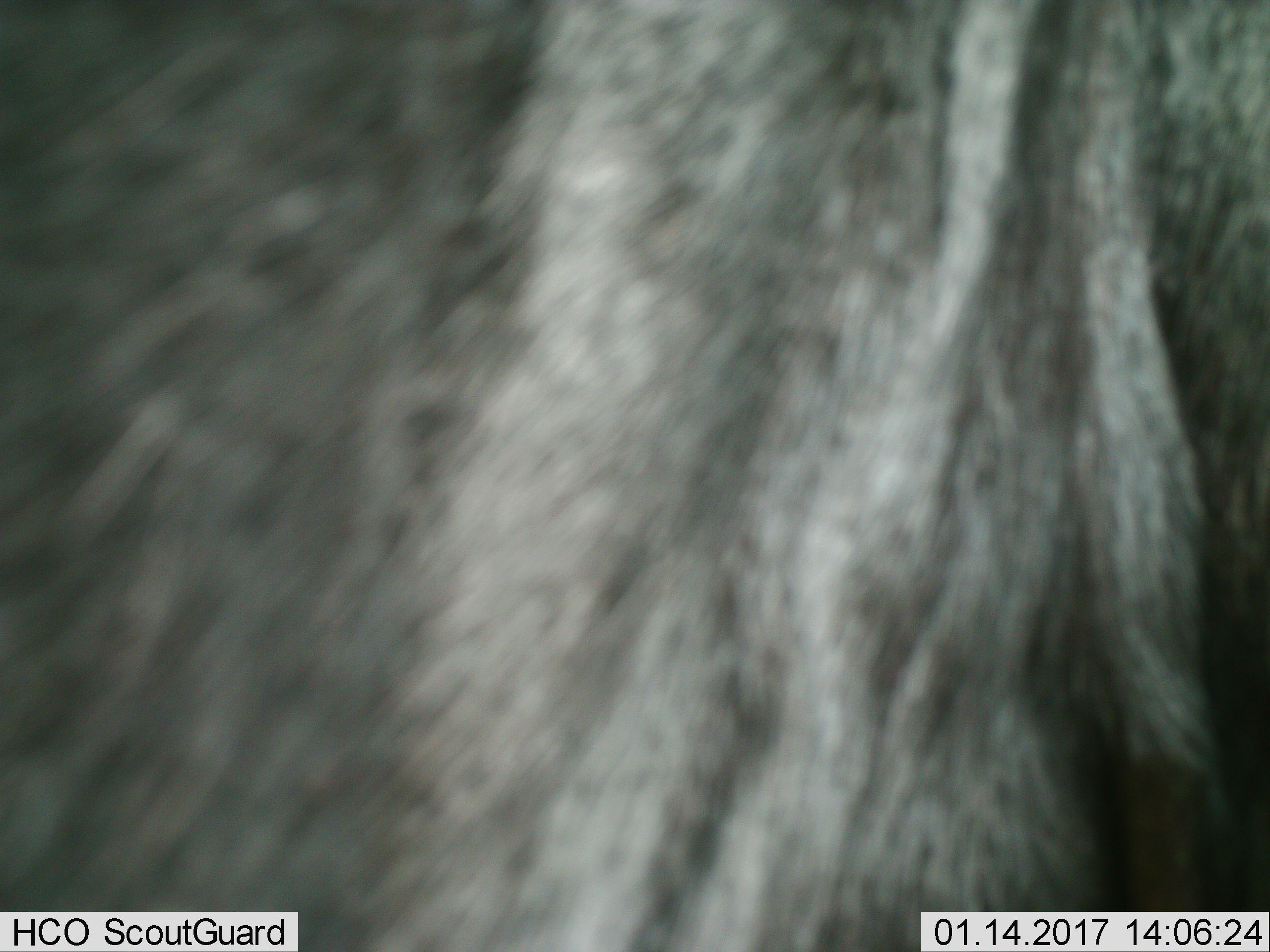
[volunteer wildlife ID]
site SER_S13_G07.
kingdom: Animalia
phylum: Chordata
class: Mammalia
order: Artiodactyla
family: Bovidae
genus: Connochaetes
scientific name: Connochaetes taurinus taurinus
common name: blue wildebeest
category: wildebeestblue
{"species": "wildebeestblue (blue wildebeest) (Connochaetes taurinus taurinus)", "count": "1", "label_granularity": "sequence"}